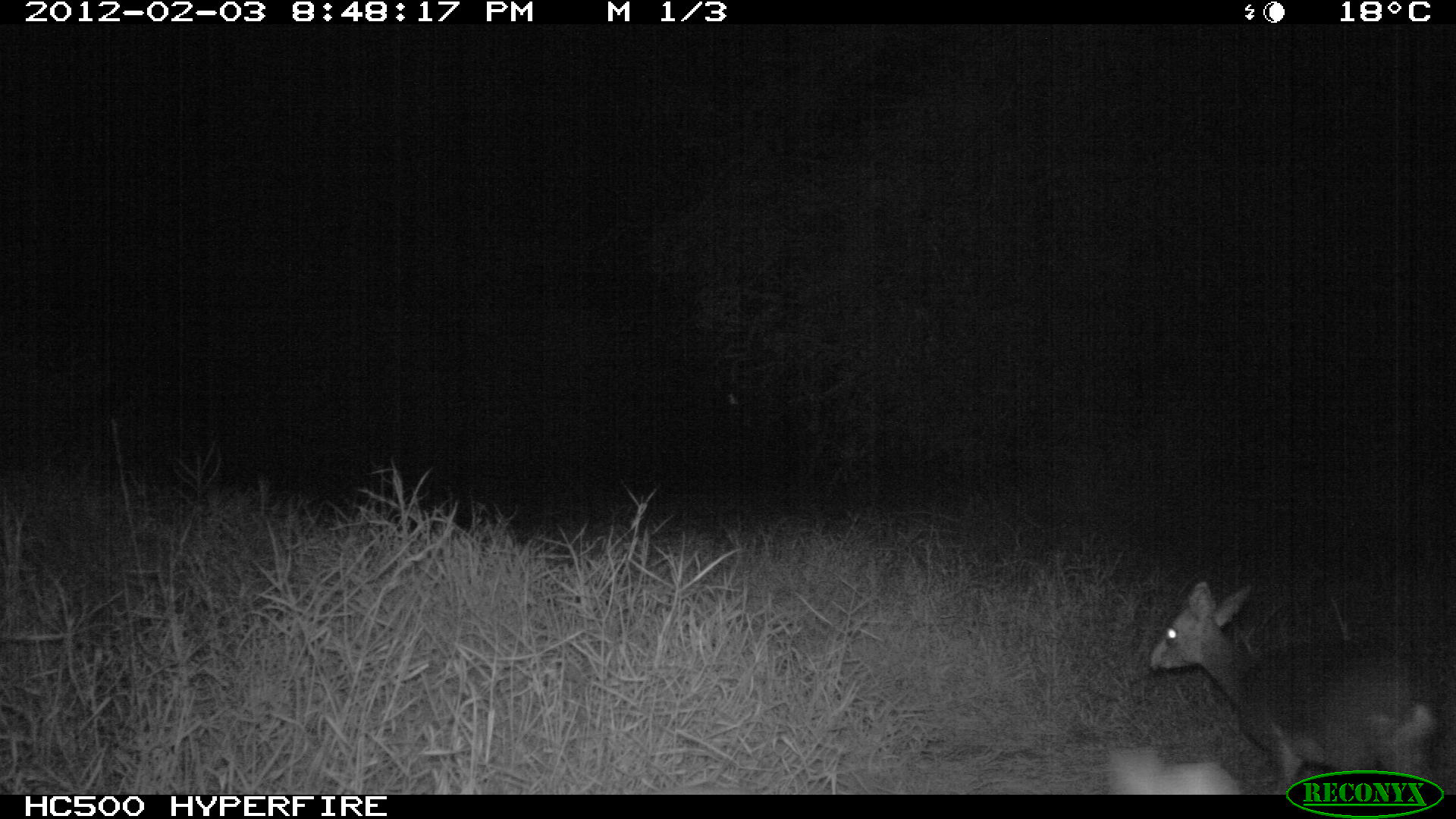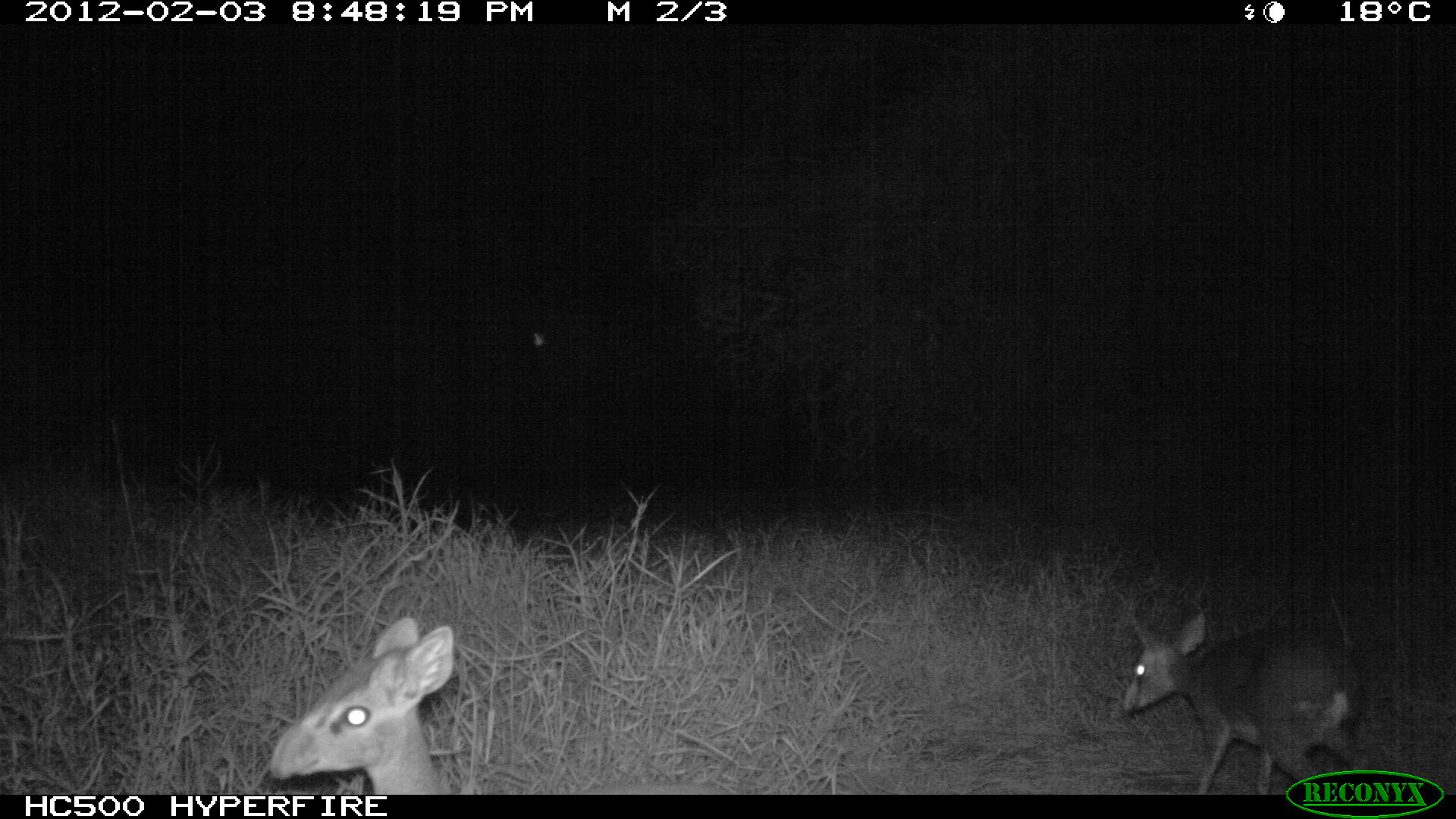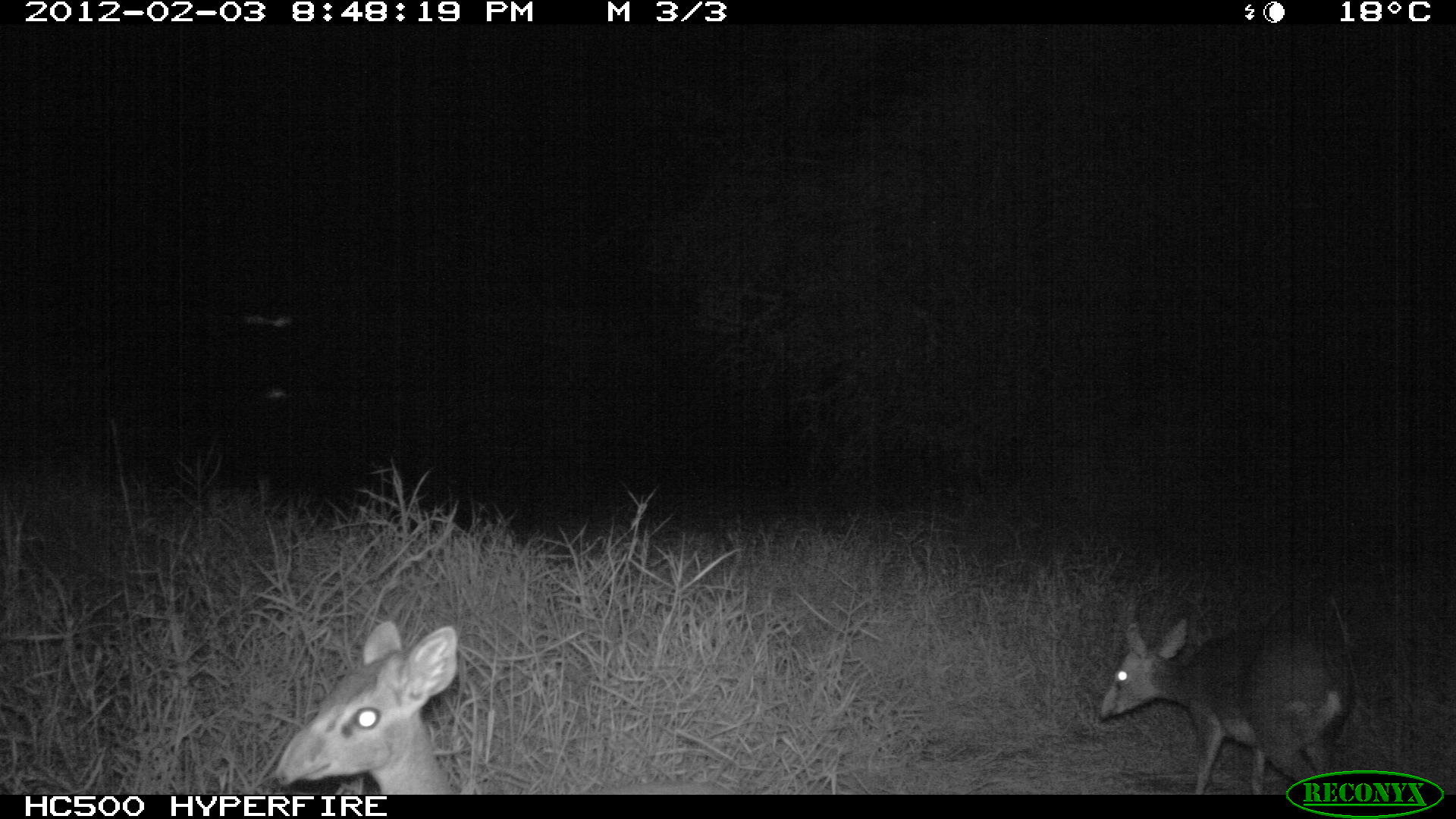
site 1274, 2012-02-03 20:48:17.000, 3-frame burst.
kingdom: Animalia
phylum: Chordata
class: Mammalia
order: Artiodactyla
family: Bovidae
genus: Madoqua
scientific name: Madoqua guentheri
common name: günther's dik-dik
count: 2